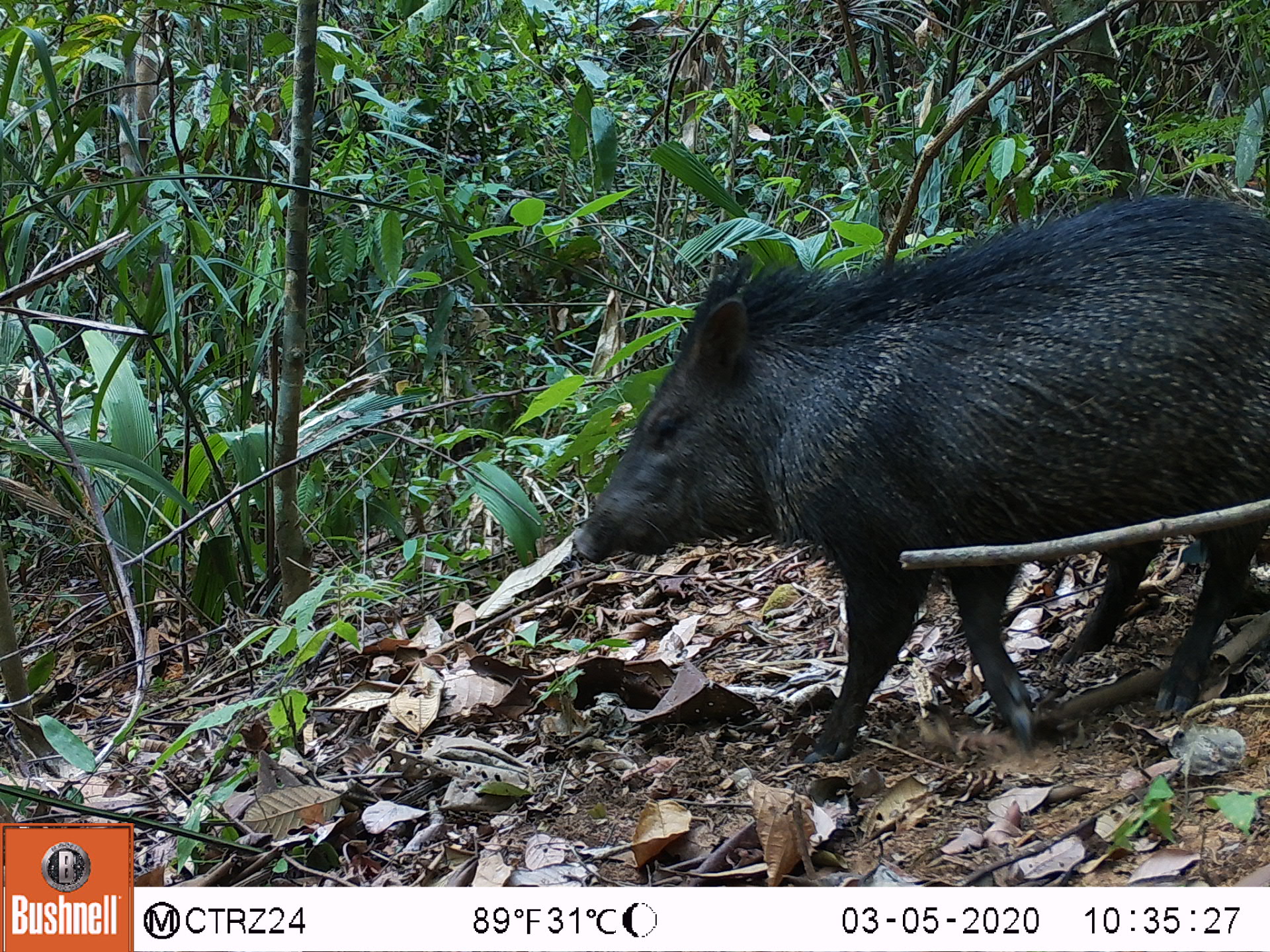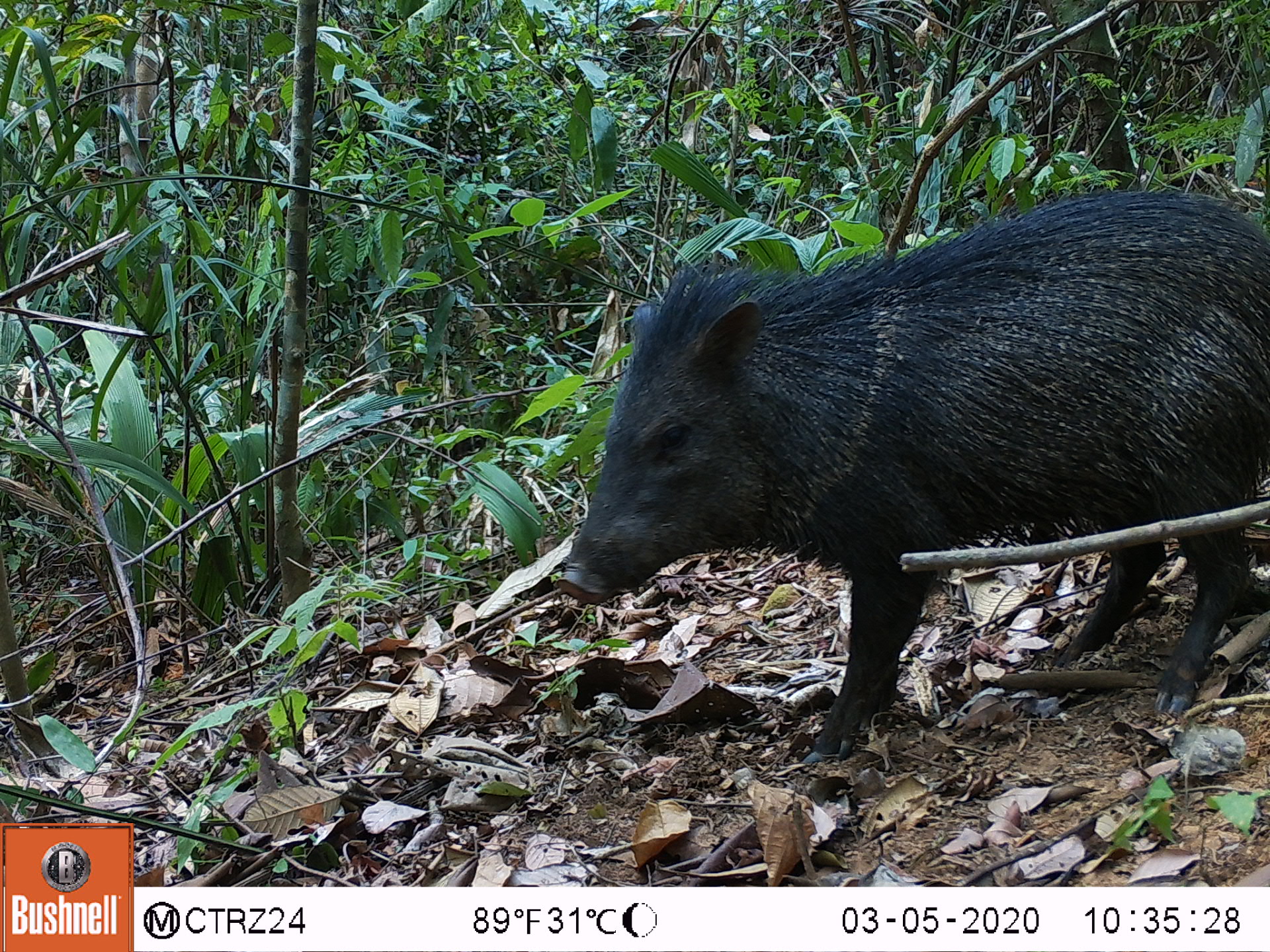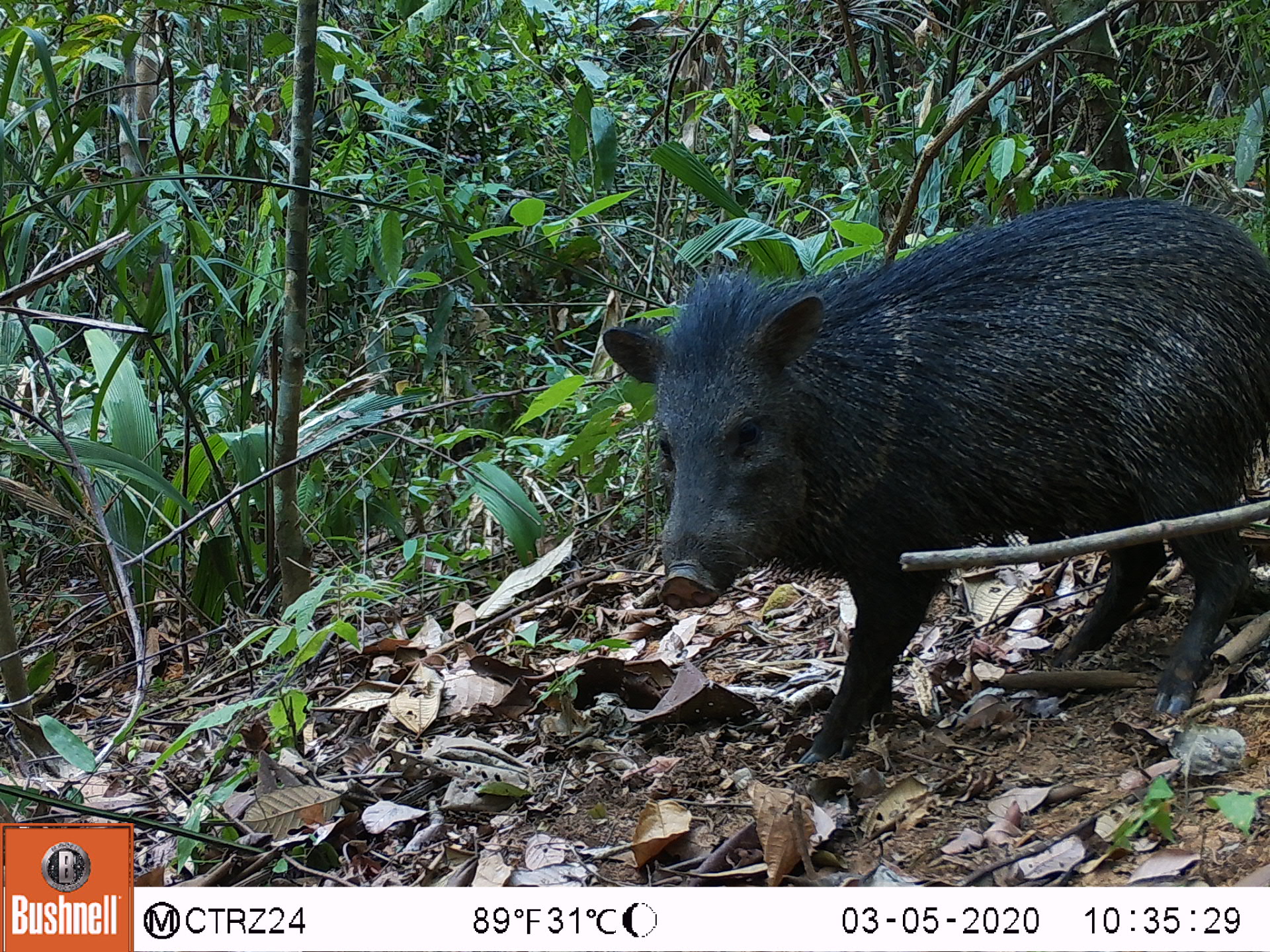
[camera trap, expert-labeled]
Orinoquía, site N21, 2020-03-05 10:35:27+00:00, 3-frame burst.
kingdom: Animalia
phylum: Chordata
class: Mammalia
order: Artiodactyla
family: Tayassuidae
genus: Pecari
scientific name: Pecari tajacu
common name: collared peccary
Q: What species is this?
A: Collared peccary (Pecari tajacu).